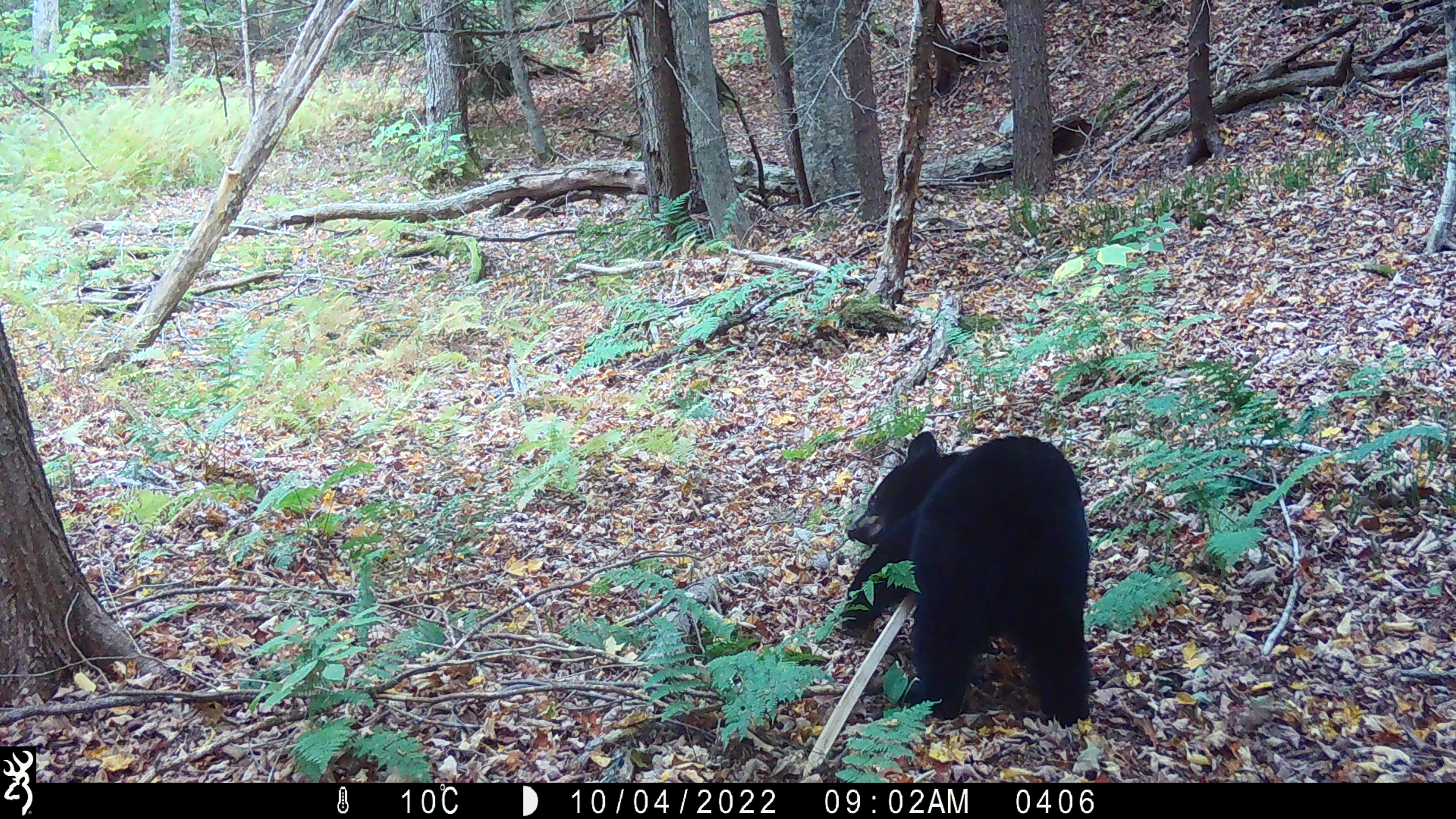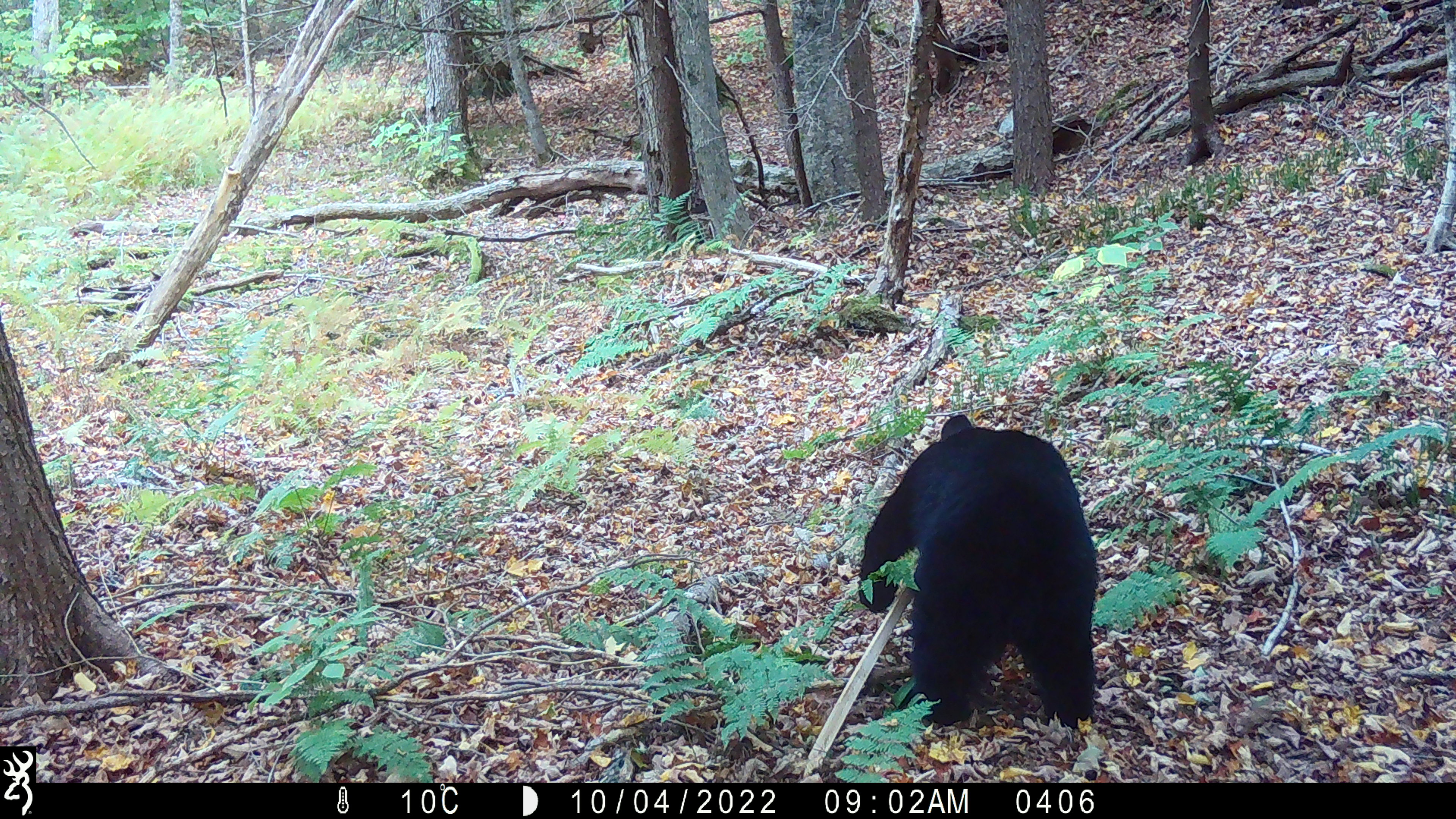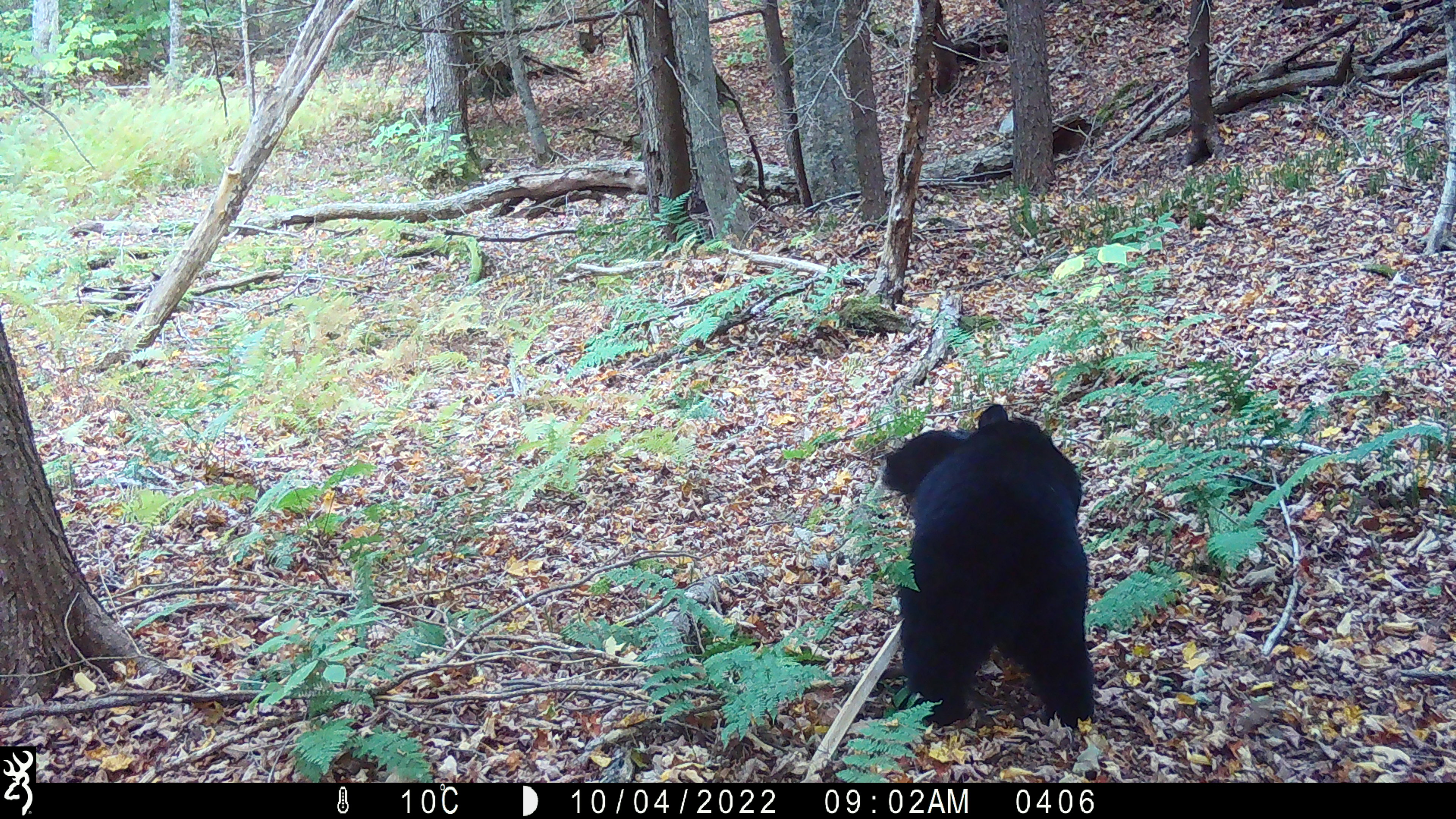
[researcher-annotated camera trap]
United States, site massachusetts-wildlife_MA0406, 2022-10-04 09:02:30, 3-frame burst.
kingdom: Animalia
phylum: Chordata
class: Mammalia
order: Carnivora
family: Ursidae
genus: Ursus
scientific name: Ursus americanus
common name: black bear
Black bear (Ursus americanus).